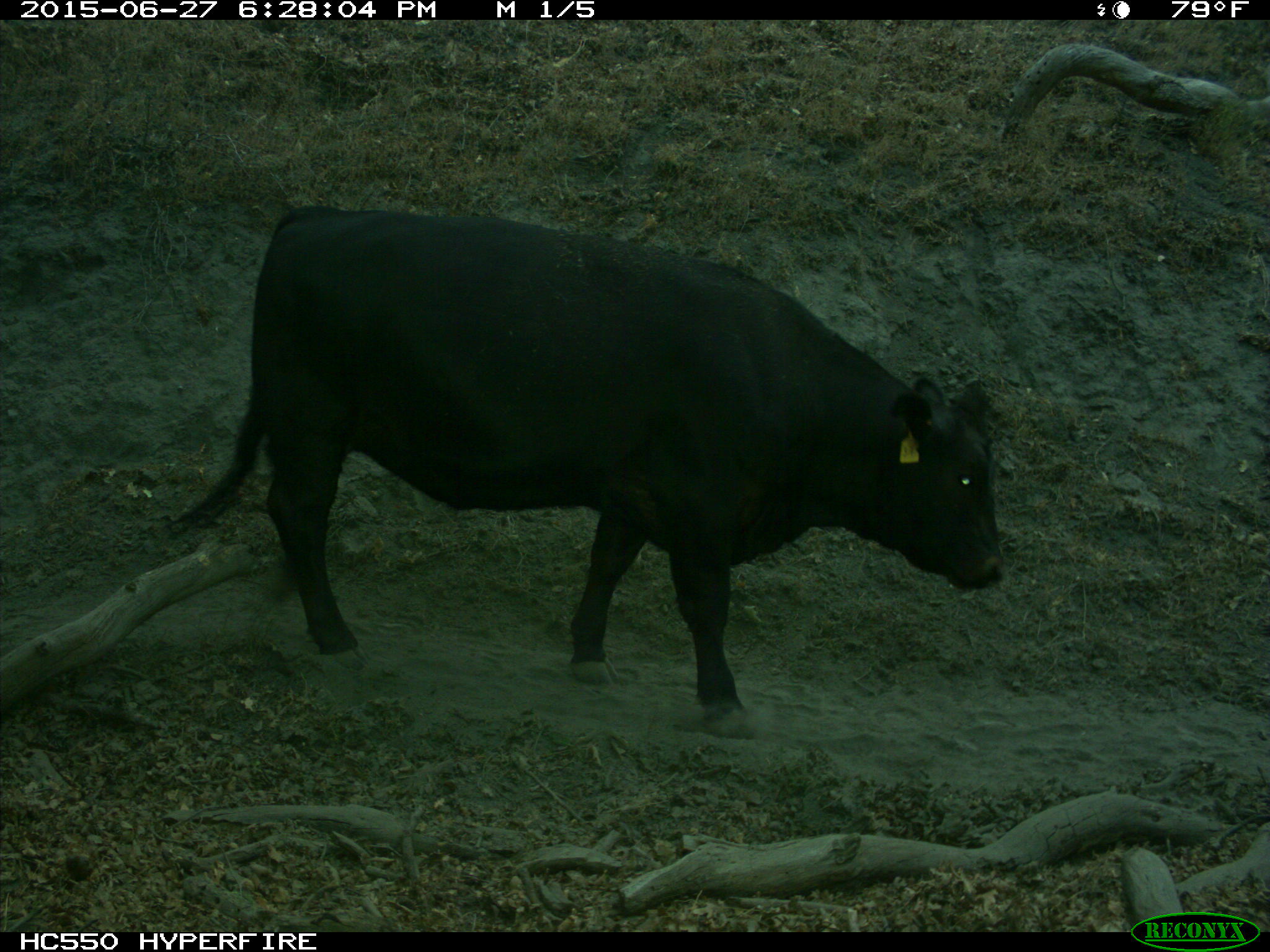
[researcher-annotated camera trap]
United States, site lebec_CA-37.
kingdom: Animalia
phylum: Chordata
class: Mammalia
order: Artiodactyla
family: Bovidae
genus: Bos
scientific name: Bos taurus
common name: domestic cow